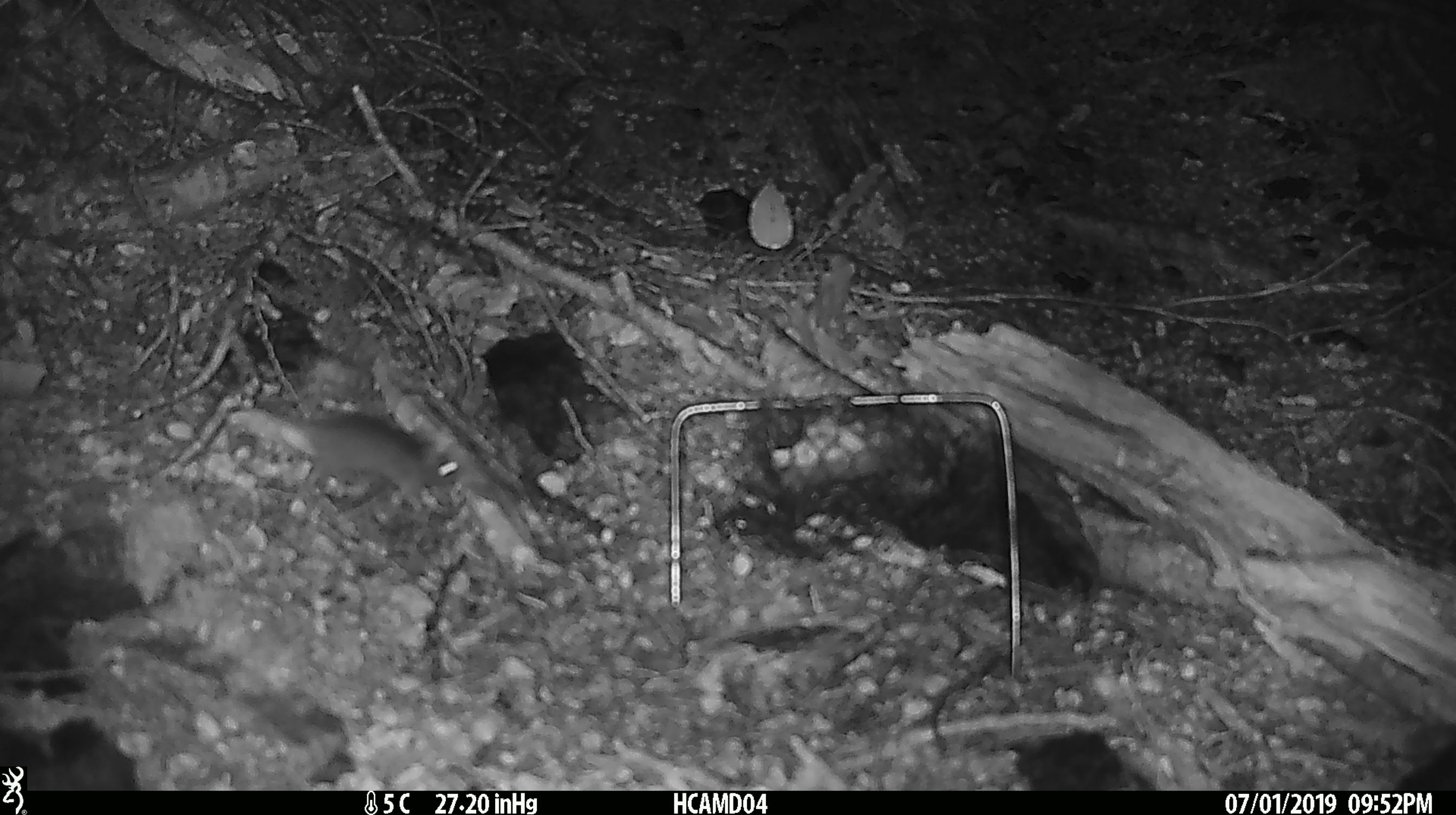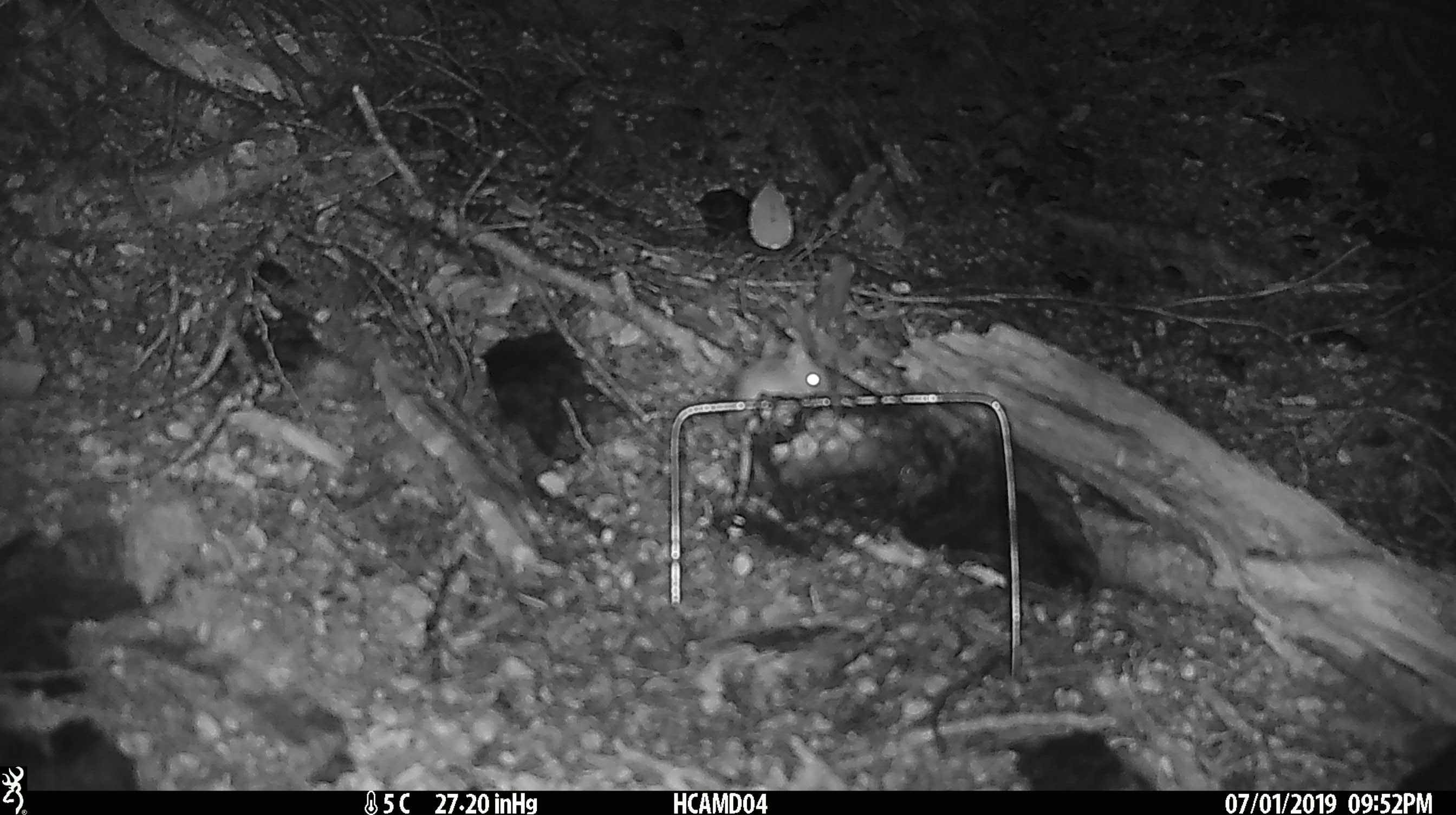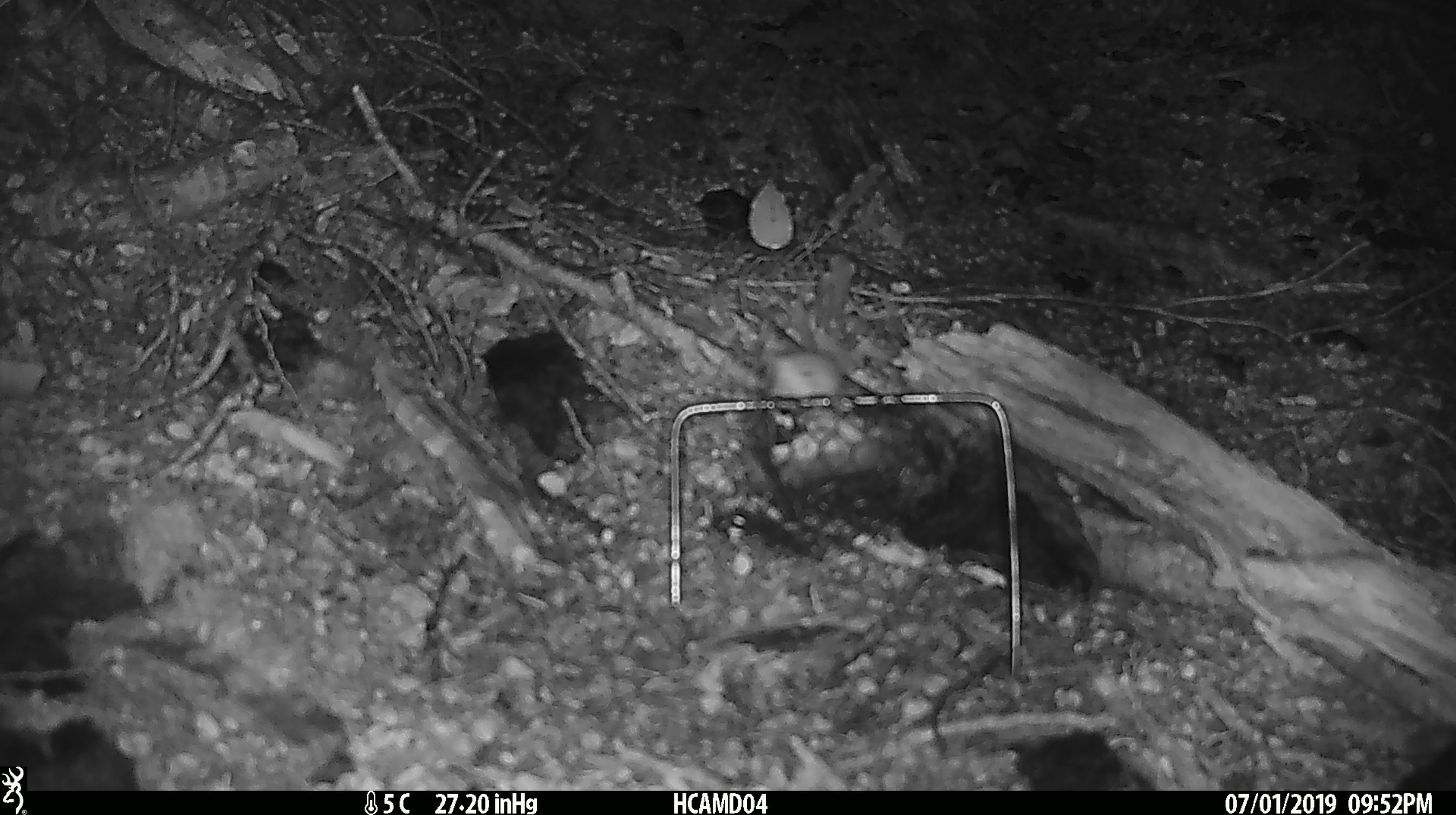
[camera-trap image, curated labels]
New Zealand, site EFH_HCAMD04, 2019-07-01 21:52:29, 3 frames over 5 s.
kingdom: Animalia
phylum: Chordata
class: Mammalia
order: Rodentia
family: Muridae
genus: Mus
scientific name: Mus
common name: mouse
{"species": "mouse (Mus)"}